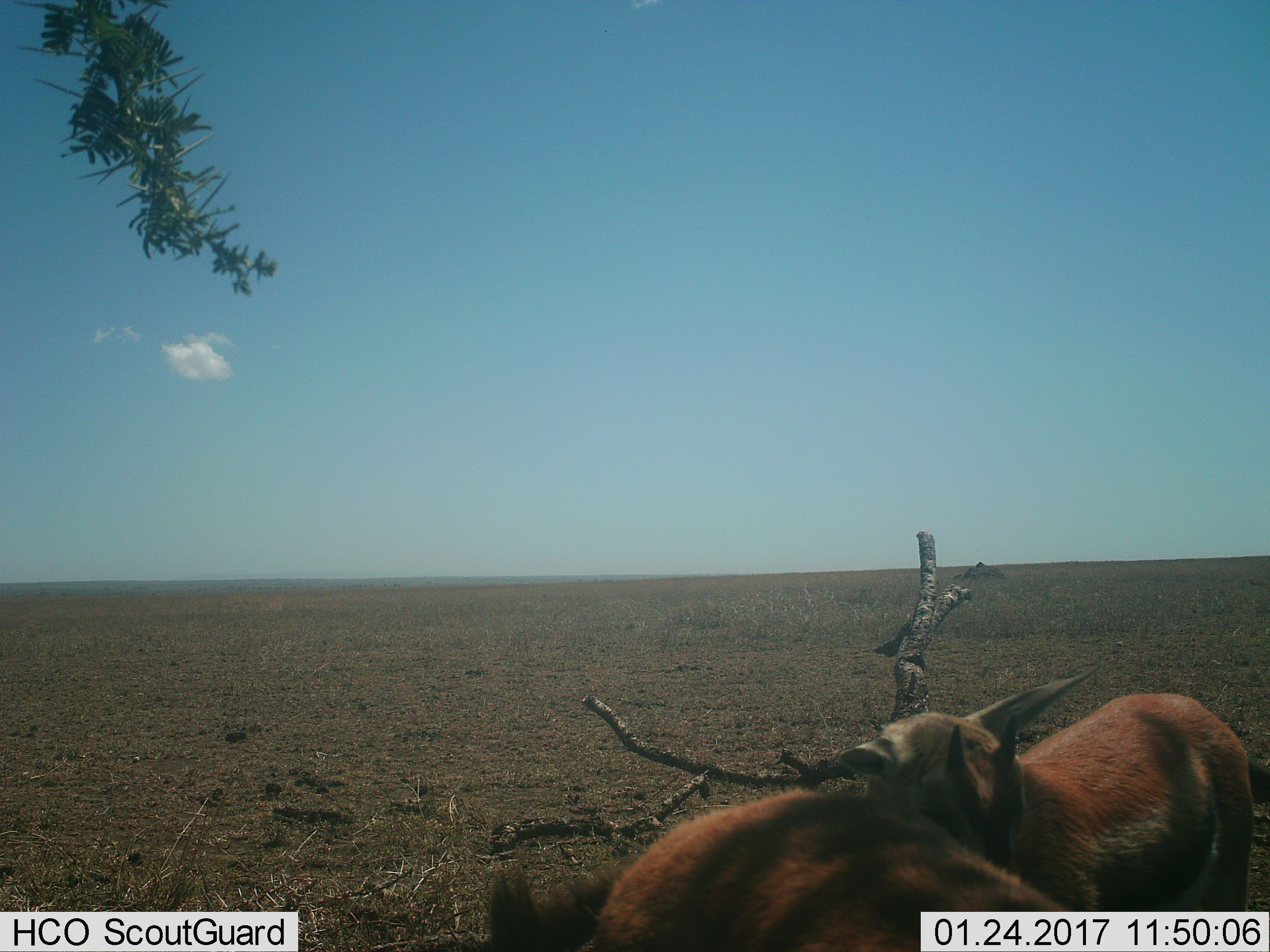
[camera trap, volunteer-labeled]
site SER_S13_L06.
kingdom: Animalia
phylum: Chordata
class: Mammalia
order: Artiodactyla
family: Bovidae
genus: Eudorcas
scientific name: Eudorcas thomsonii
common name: thomson's gazelle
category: gazellethomsons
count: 2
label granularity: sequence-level